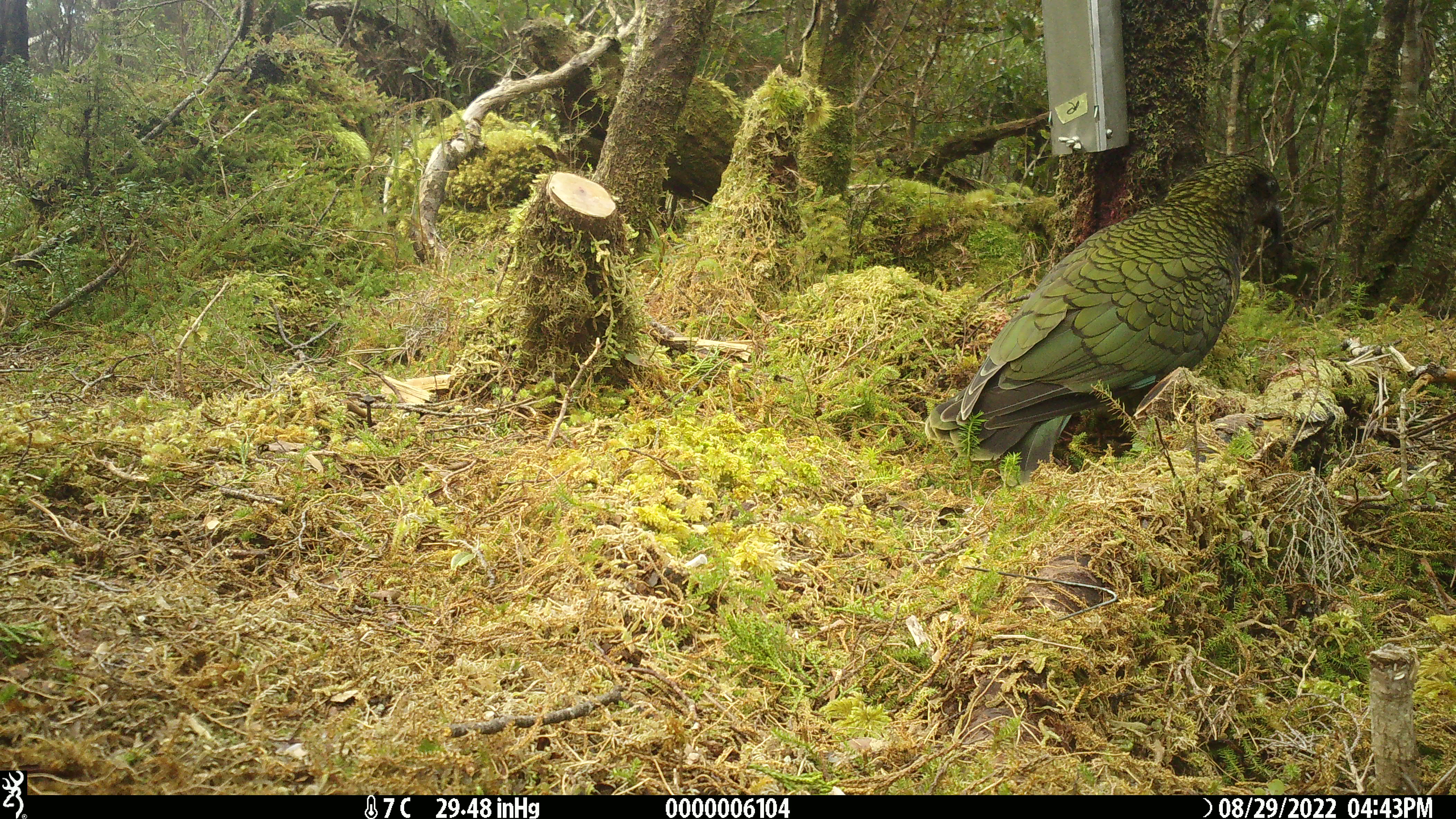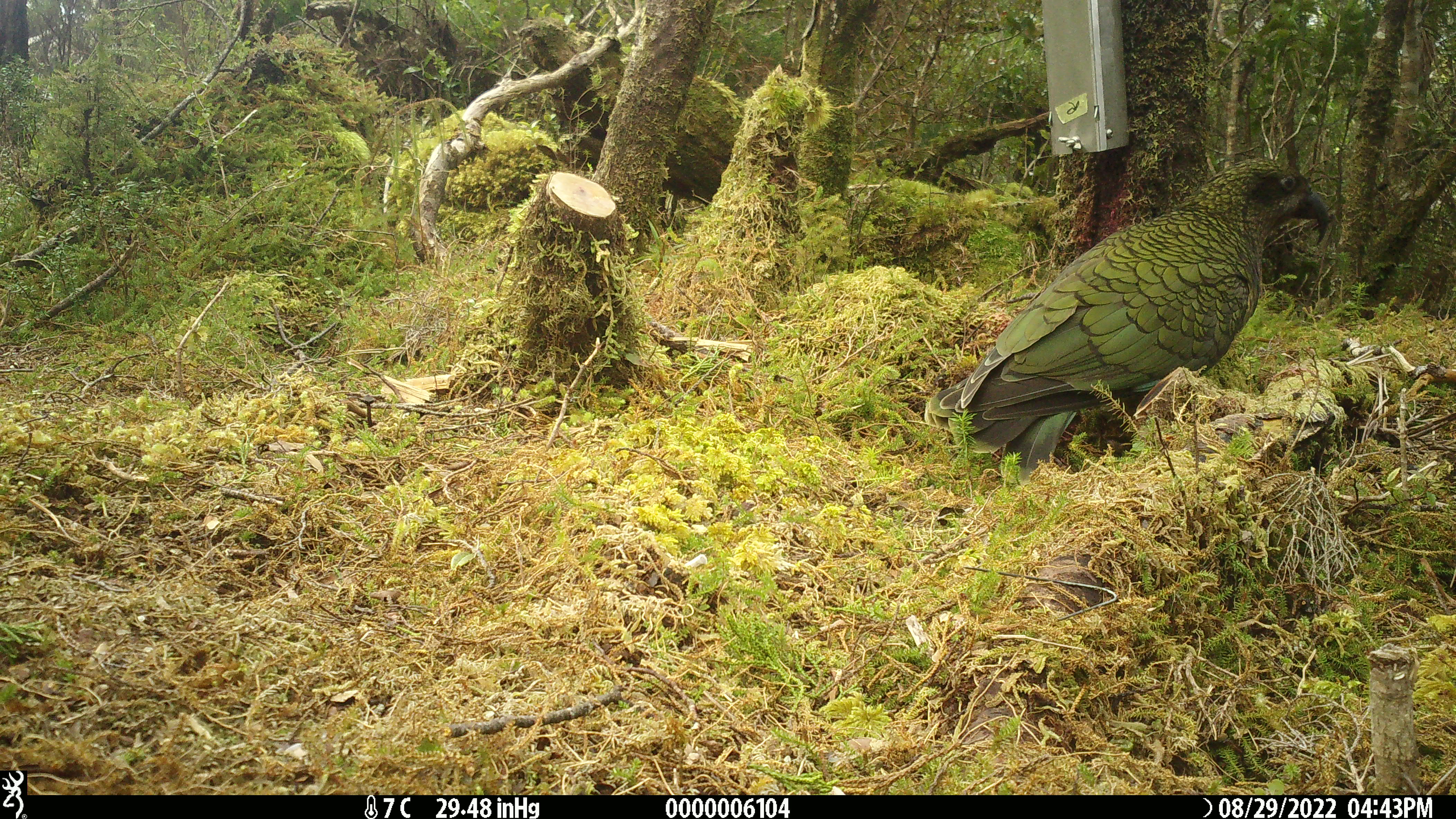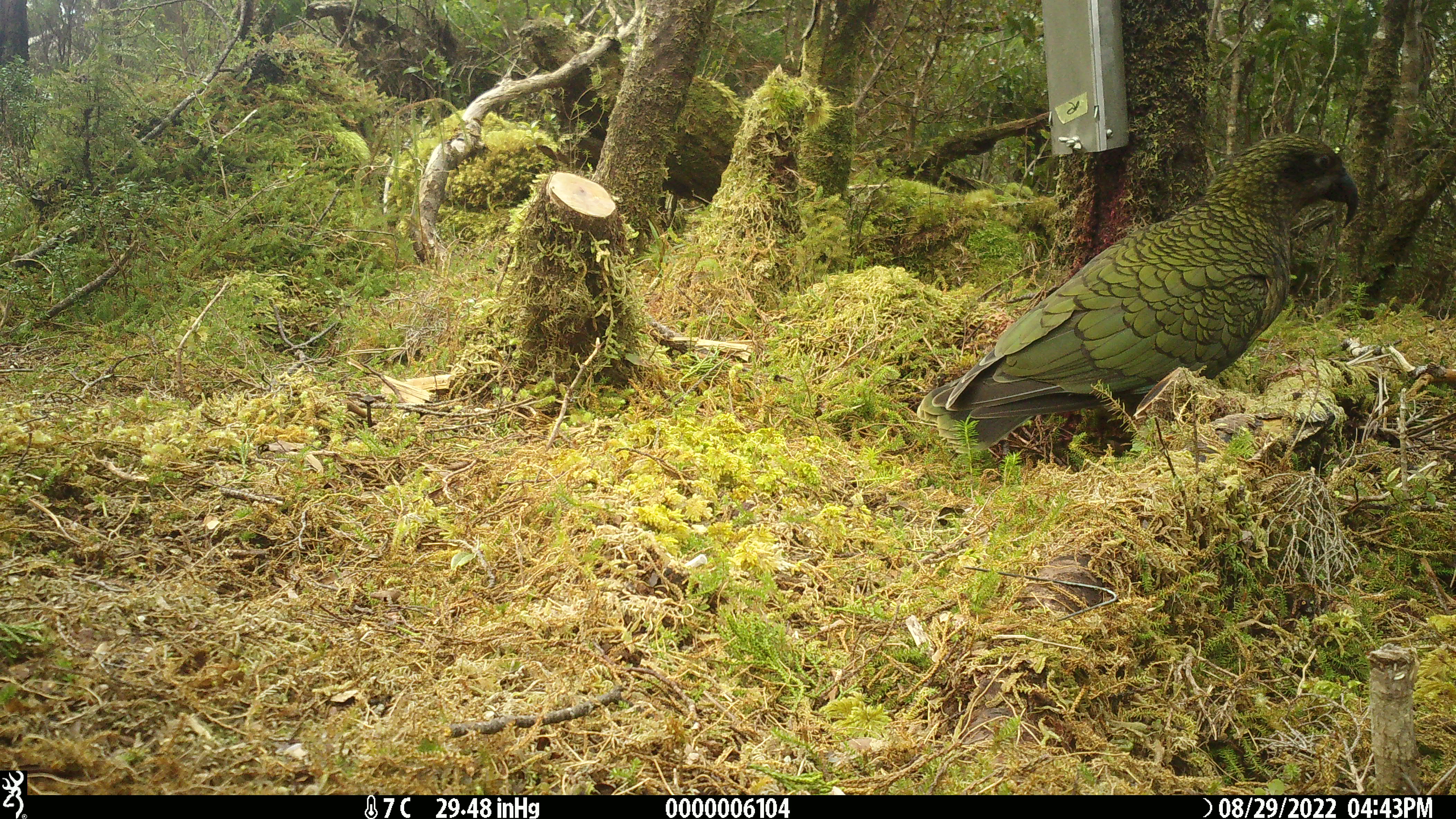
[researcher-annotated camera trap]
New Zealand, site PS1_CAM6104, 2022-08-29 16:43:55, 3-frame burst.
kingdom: Animalia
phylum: Chordata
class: Aves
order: Psittaciformes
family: Strigopidae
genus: Nestor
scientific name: Nestor notabilis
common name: kea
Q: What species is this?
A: Kea (Nestor notabilis).